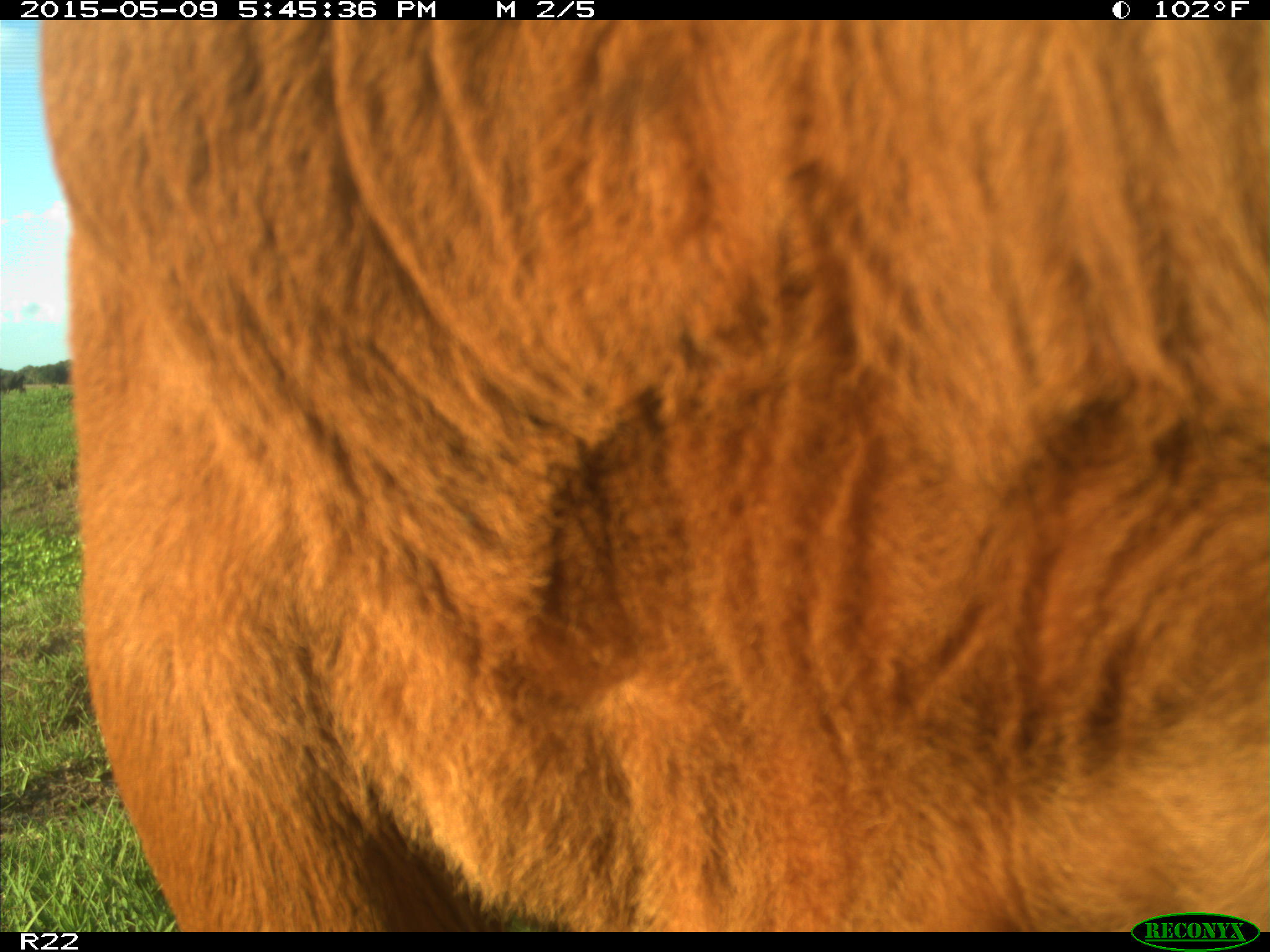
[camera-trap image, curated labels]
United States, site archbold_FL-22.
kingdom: Animalia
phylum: Chordata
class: Mammalia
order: Artiodactyla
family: Bovidae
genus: Bos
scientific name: Bos taurus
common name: domestic cow